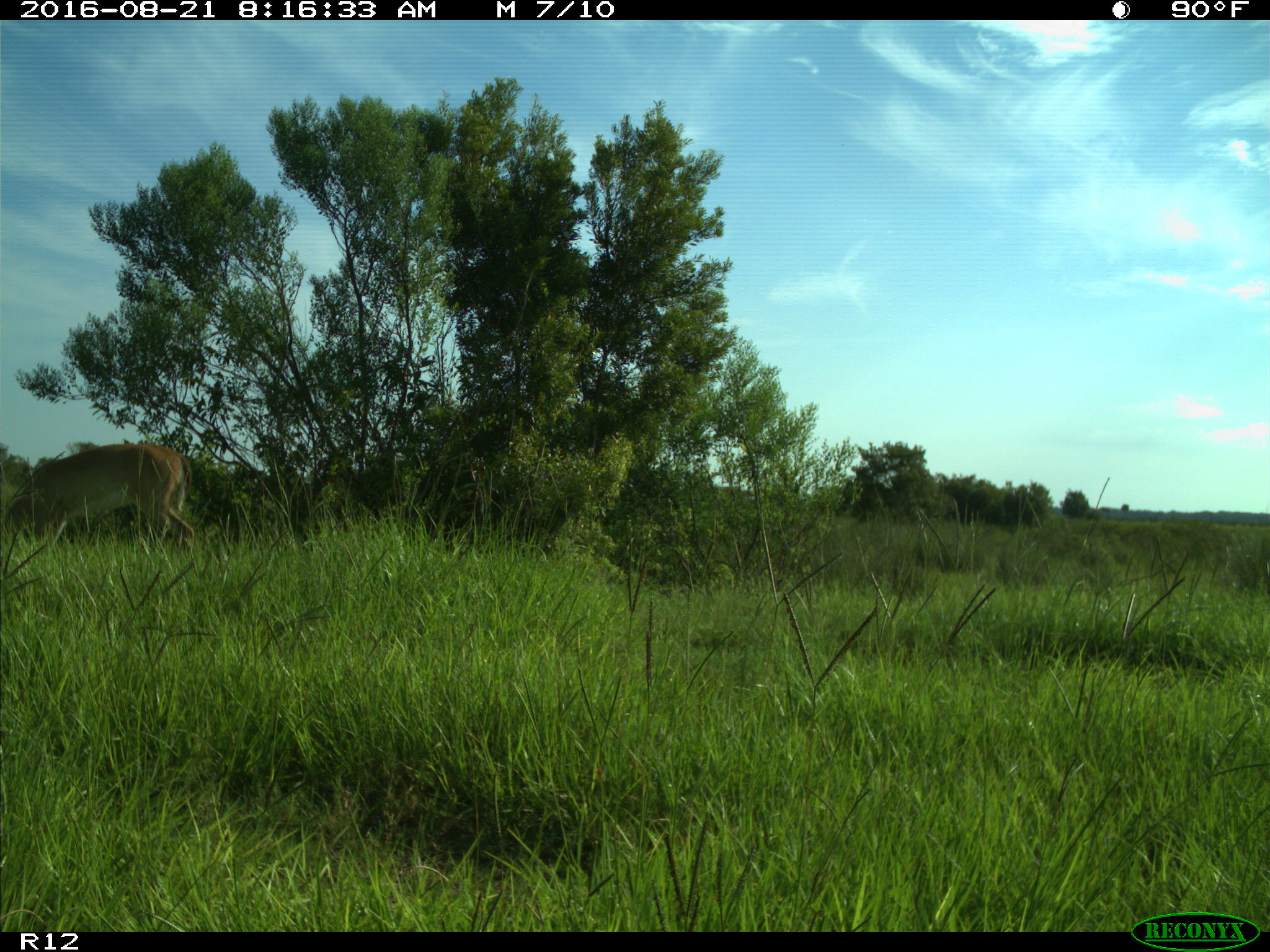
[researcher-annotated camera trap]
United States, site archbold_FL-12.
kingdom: Animalia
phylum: Chordata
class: Mammalia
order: Artiodactyla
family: Cervidae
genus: Odocoileus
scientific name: Odocoileus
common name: deer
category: unidentified deer